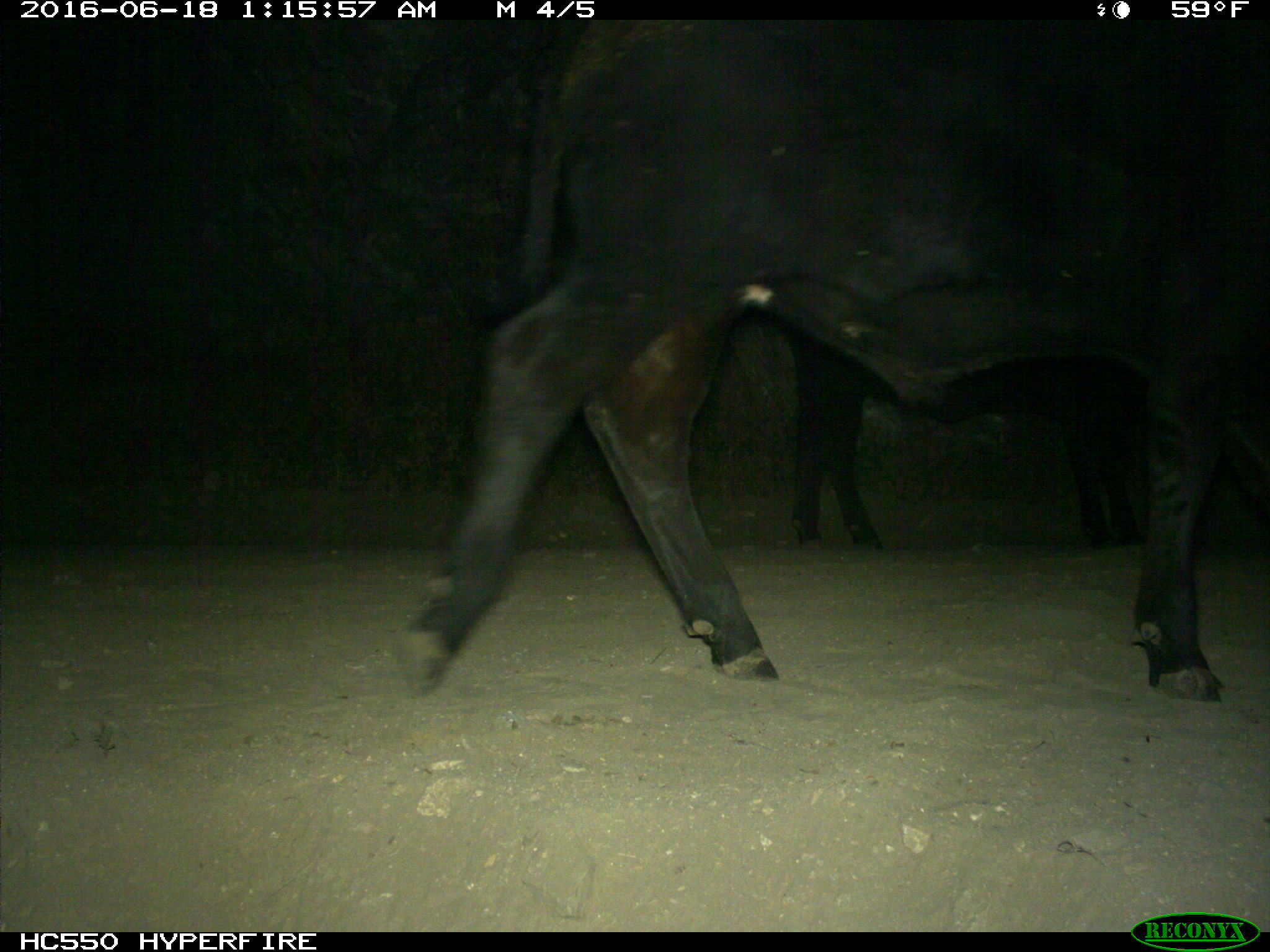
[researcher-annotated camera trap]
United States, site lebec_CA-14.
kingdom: Animalia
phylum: Chordata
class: Mammalia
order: Artiodactyla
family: Bovidae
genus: Bos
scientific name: Bos taurus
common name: domestic cow